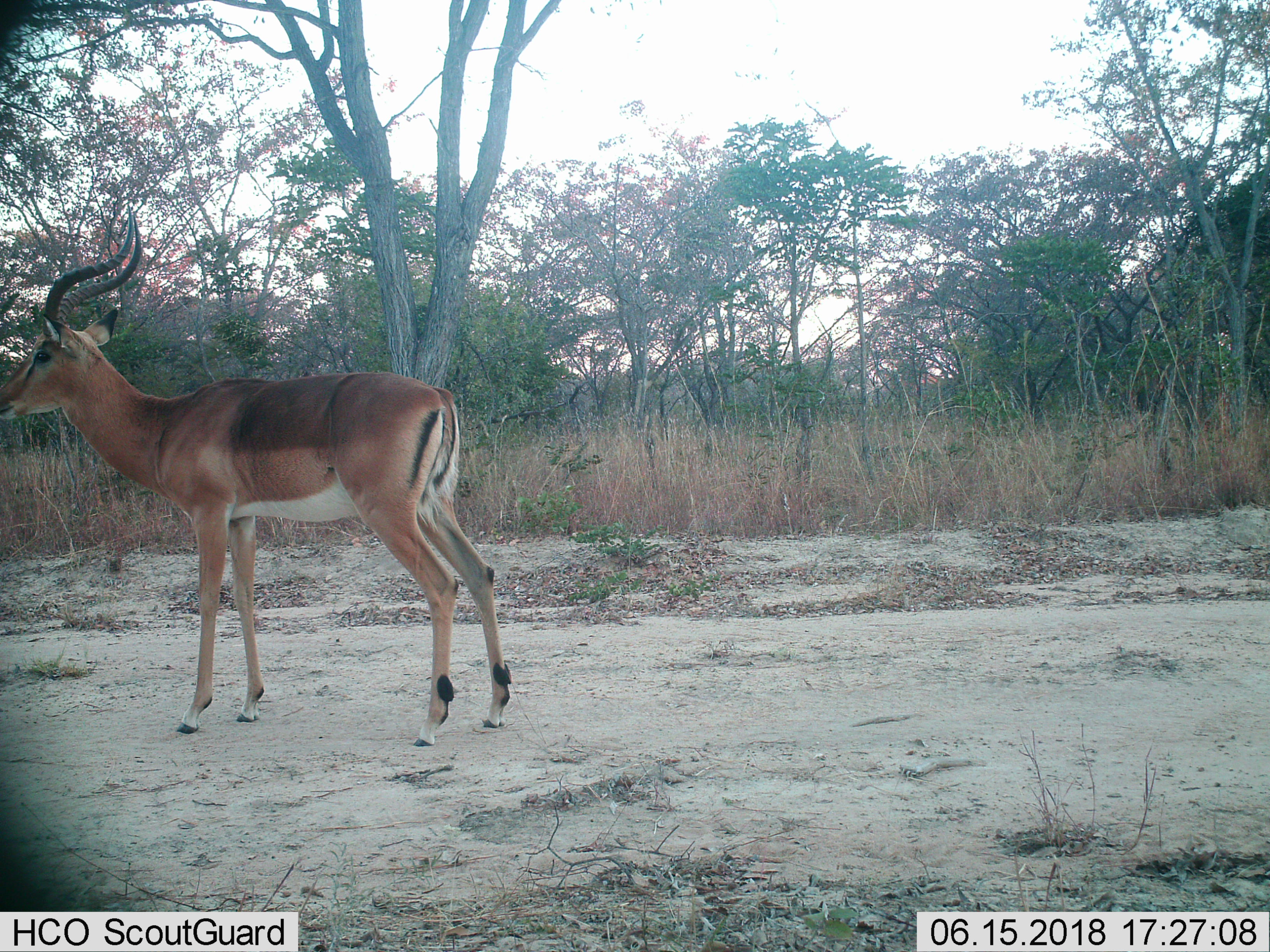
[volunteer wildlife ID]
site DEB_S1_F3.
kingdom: Animalia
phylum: Chordata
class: Mammalia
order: Artiodactyla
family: Bovidae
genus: Aepyceros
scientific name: Aepyceros melampus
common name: impala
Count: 1.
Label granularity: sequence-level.